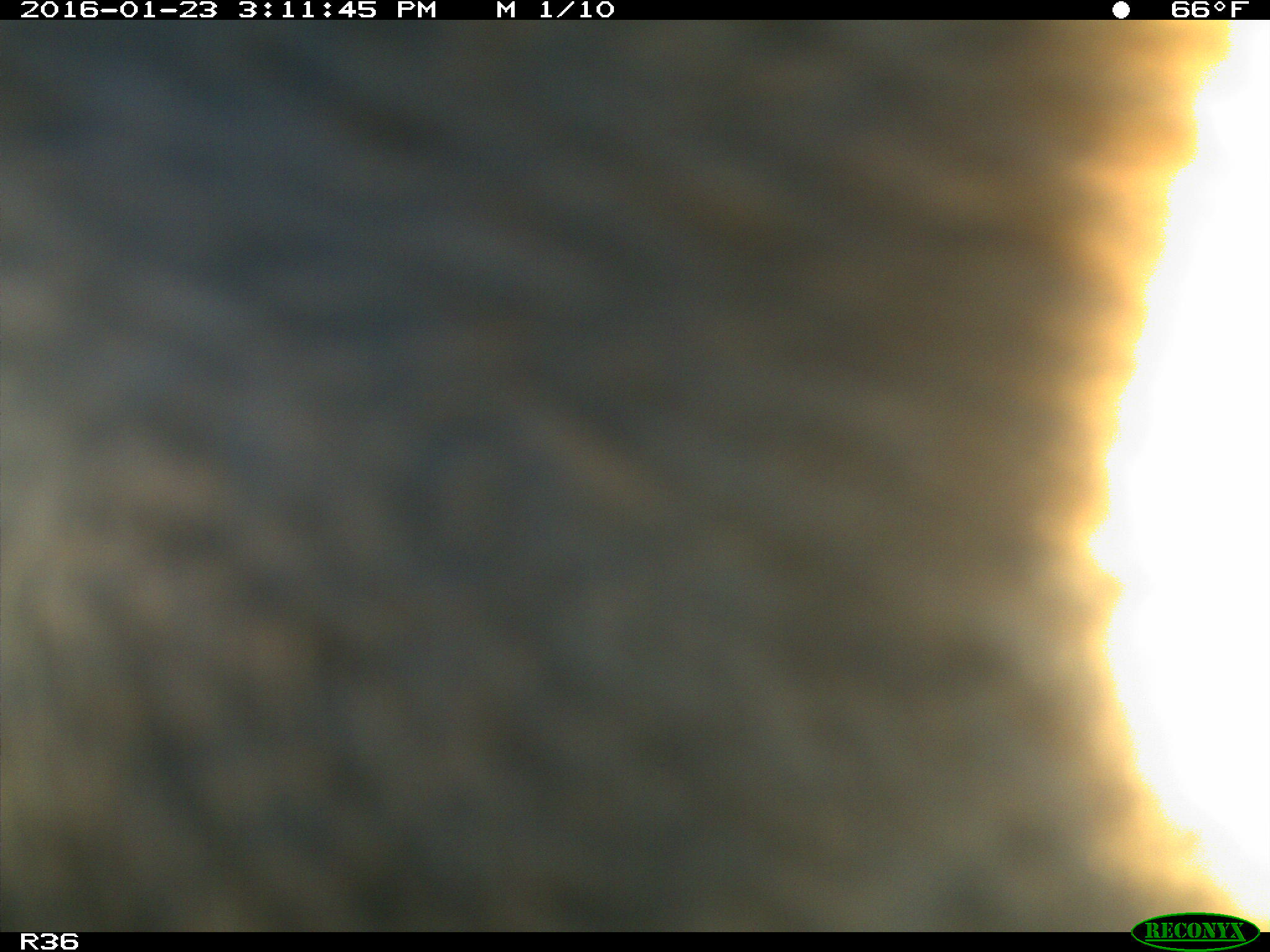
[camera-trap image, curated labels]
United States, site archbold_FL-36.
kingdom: Animalia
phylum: Chordata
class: Mammalia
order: Artiodactyla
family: Bovidae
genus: Bos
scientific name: Bos taurus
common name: domestic cow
Bos taurus (domestic cow).